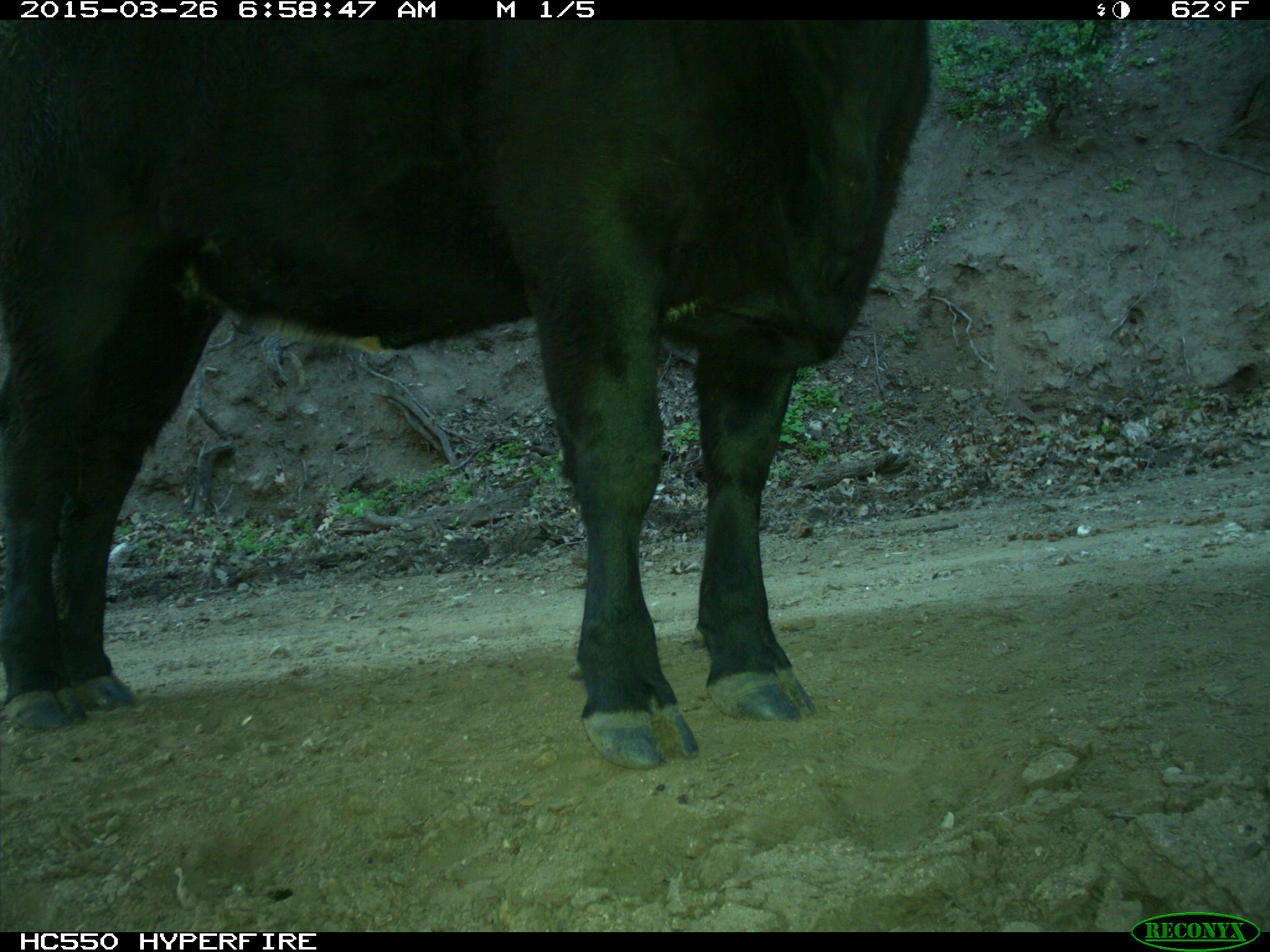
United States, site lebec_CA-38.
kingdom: Animalia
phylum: Chordata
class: Mammalia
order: Artiodactyla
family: Bovidae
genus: Bos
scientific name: Bos taurus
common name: domestic cow